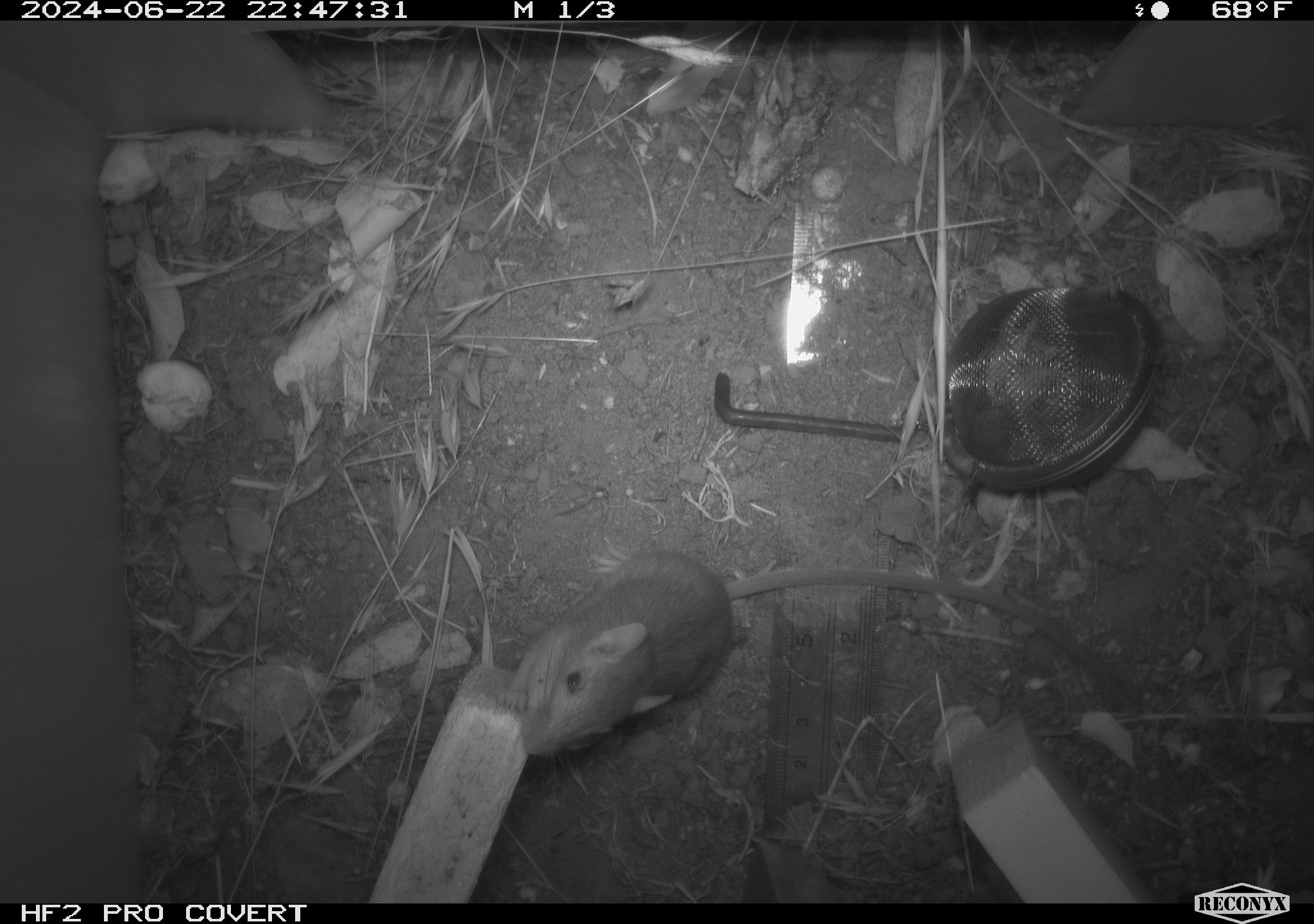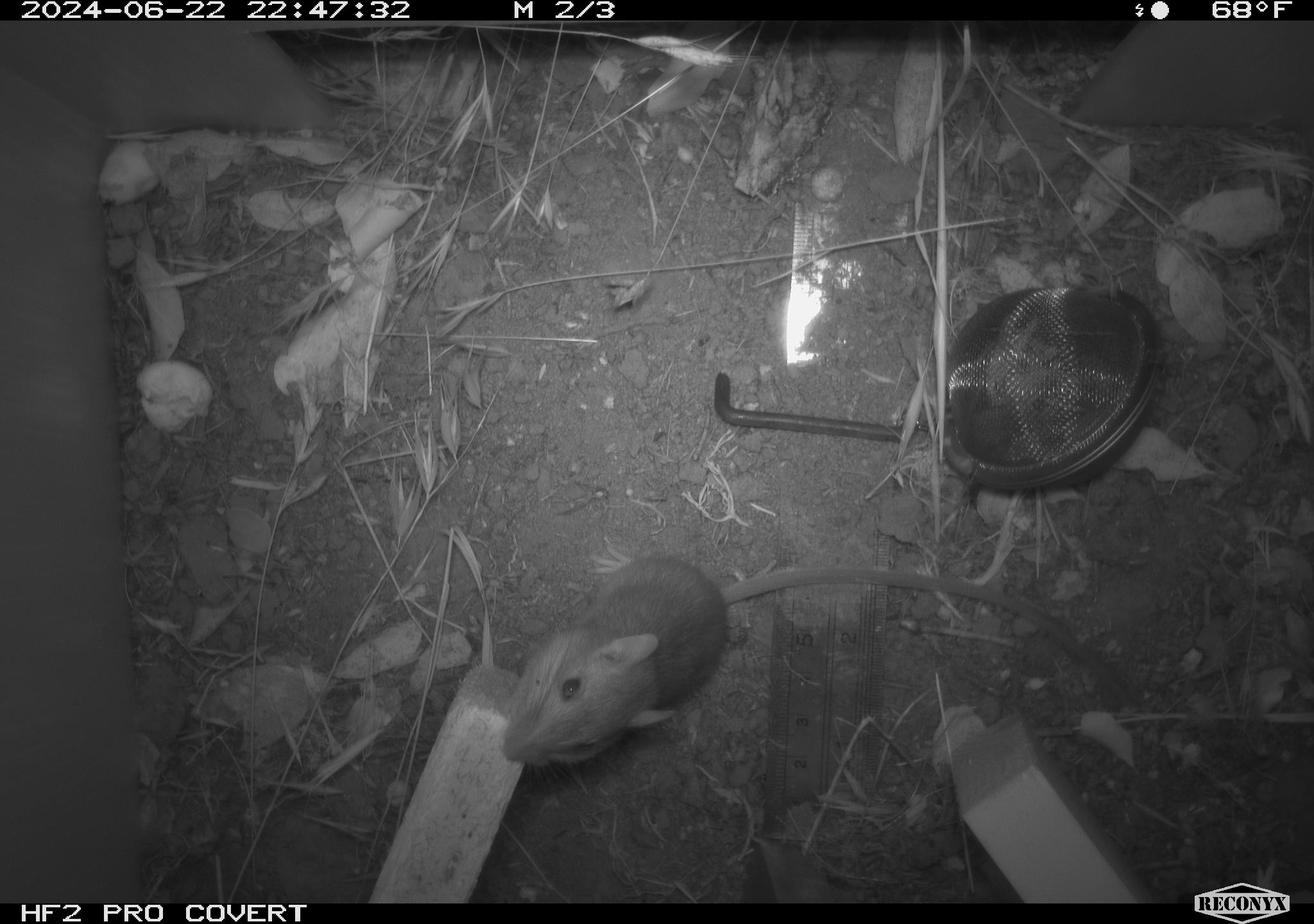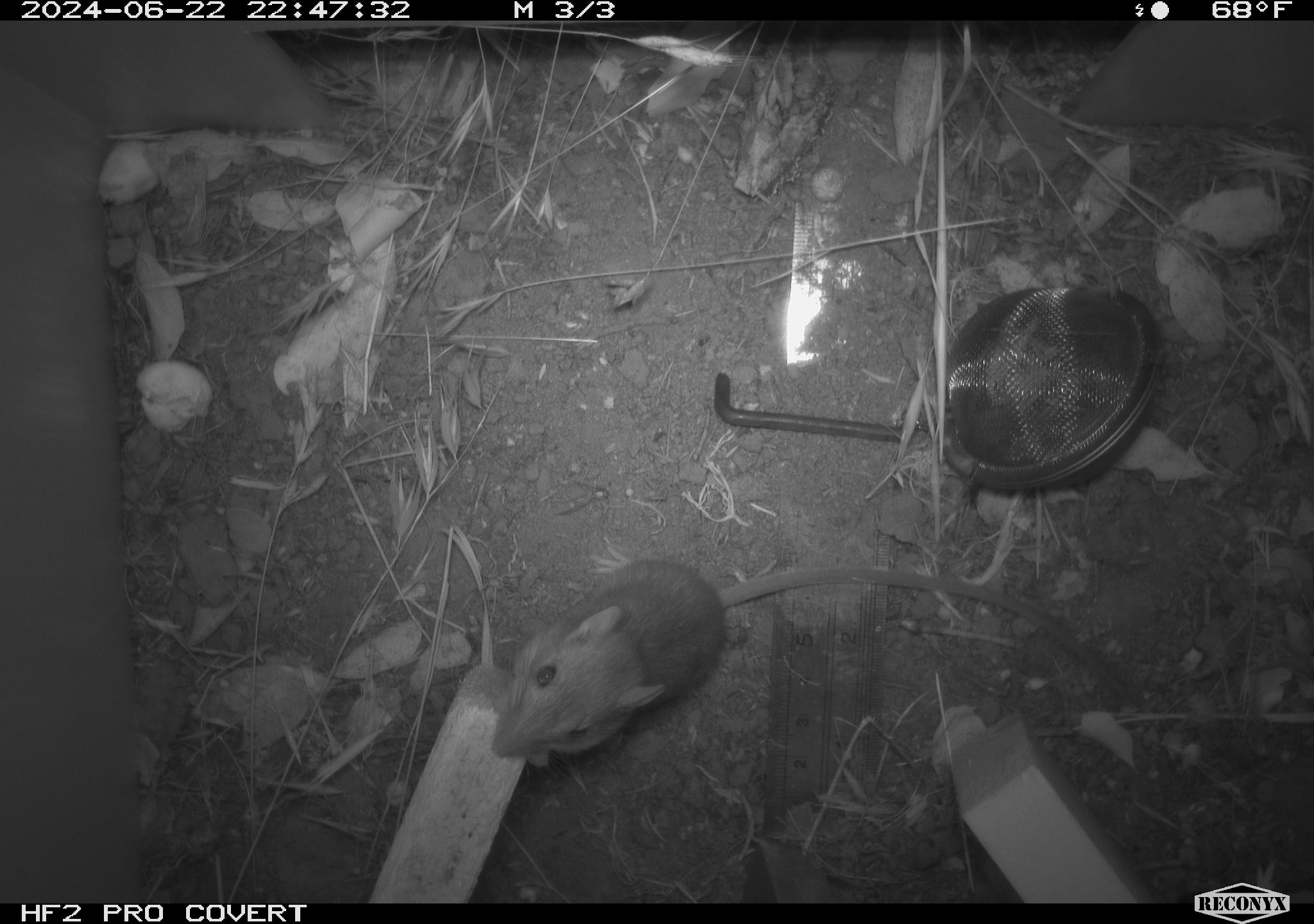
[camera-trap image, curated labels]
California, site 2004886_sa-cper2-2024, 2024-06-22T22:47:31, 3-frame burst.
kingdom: Animalia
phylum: Chordata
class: Mammalia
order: Rodentia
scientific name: Rodentia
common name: rodent